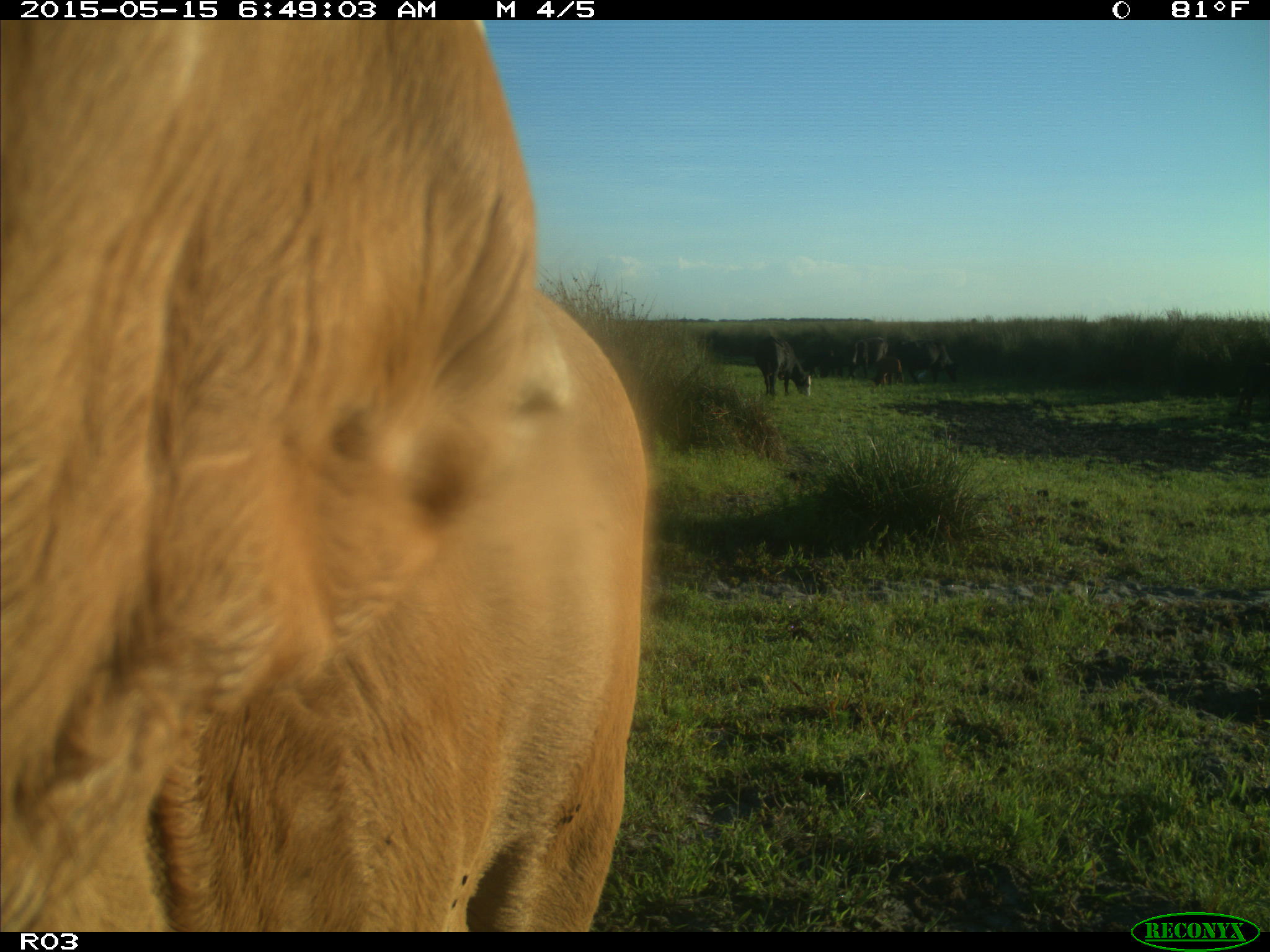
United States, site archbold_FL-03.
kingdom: Animalia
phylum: Chordata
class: Mammalia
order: Artiodactyla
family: Bovidae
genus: Bos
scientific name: Bos taurus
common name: domestic cow